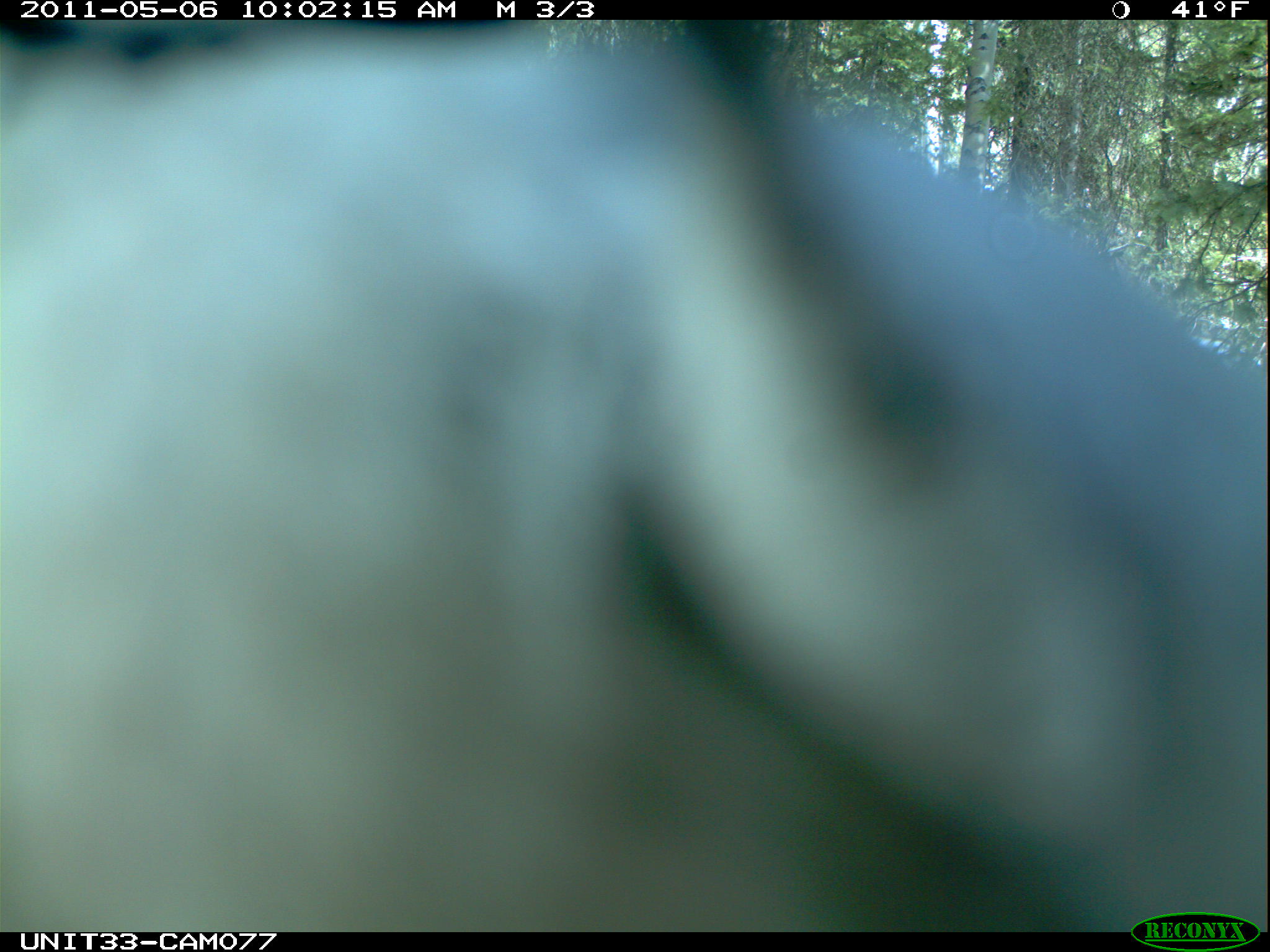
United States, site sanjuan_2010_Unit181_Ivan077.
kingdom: Animalia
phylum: Chordata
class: Aves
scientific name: Aves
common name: birds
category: unidentified bird